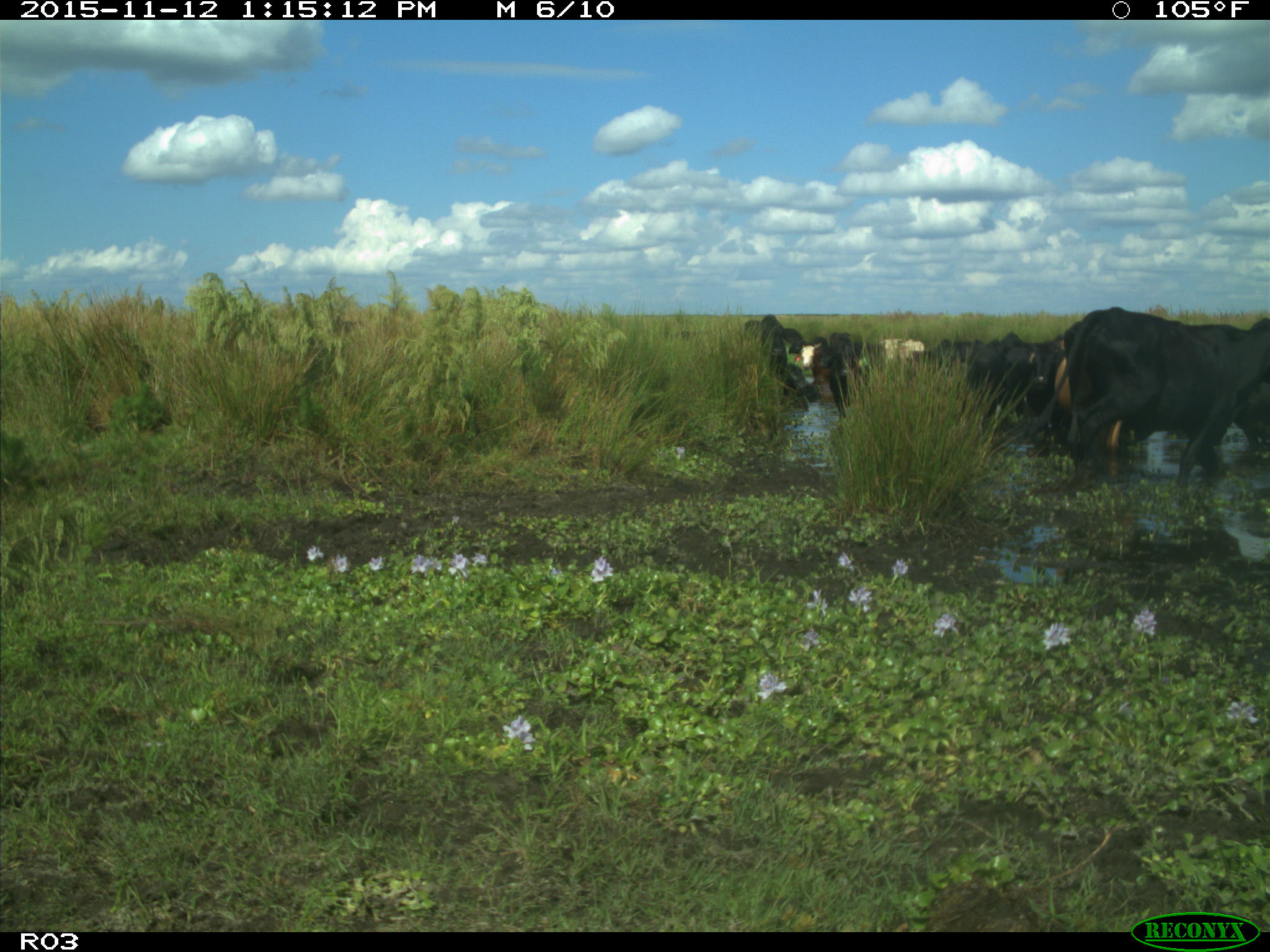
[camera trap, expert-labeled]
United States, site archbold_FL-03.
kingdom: Animalia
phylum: Chordata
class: Mammalia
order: Artiodactyla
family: Bovidae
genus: Bos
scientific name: Bos taurus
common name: domestic cow